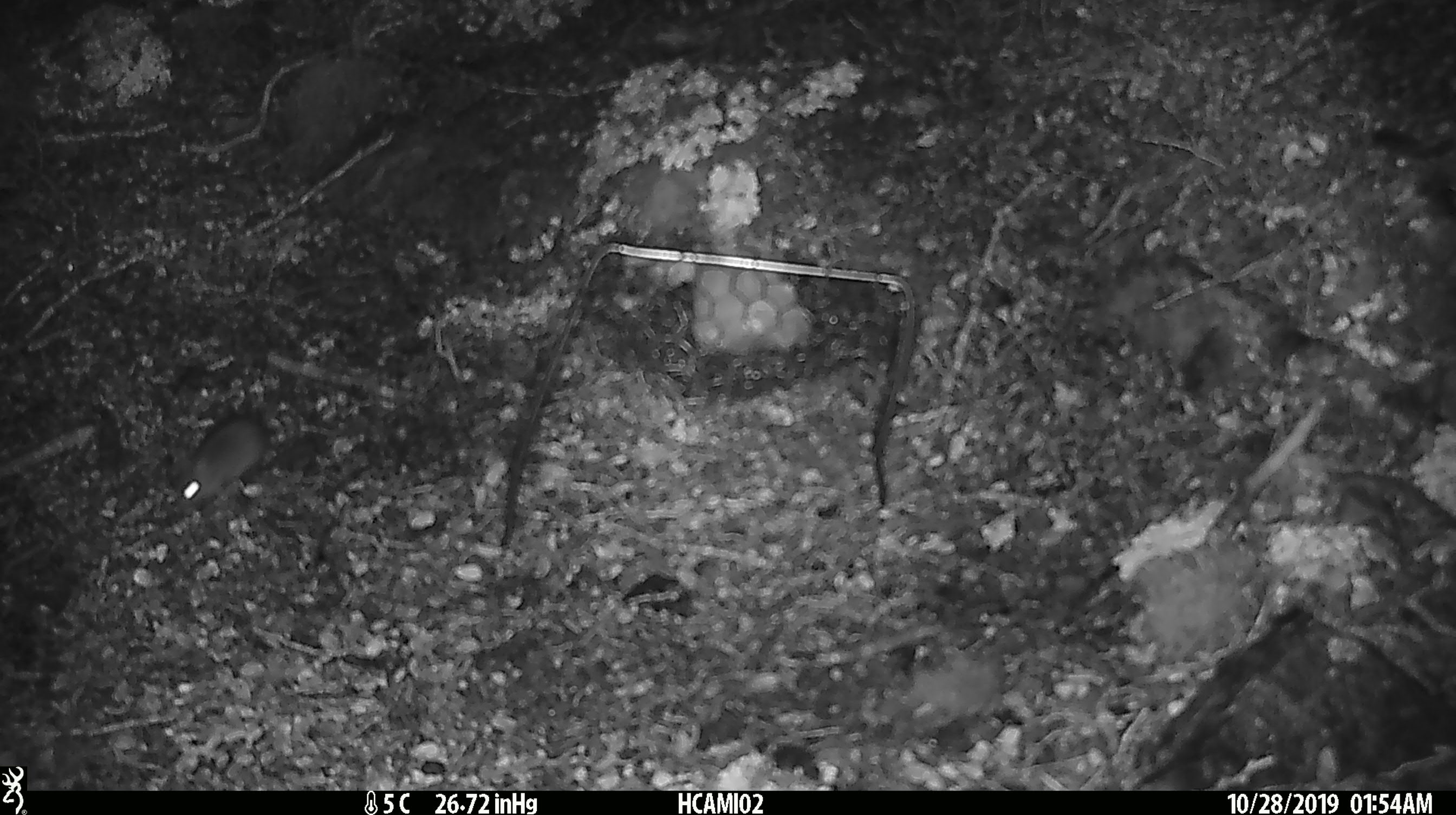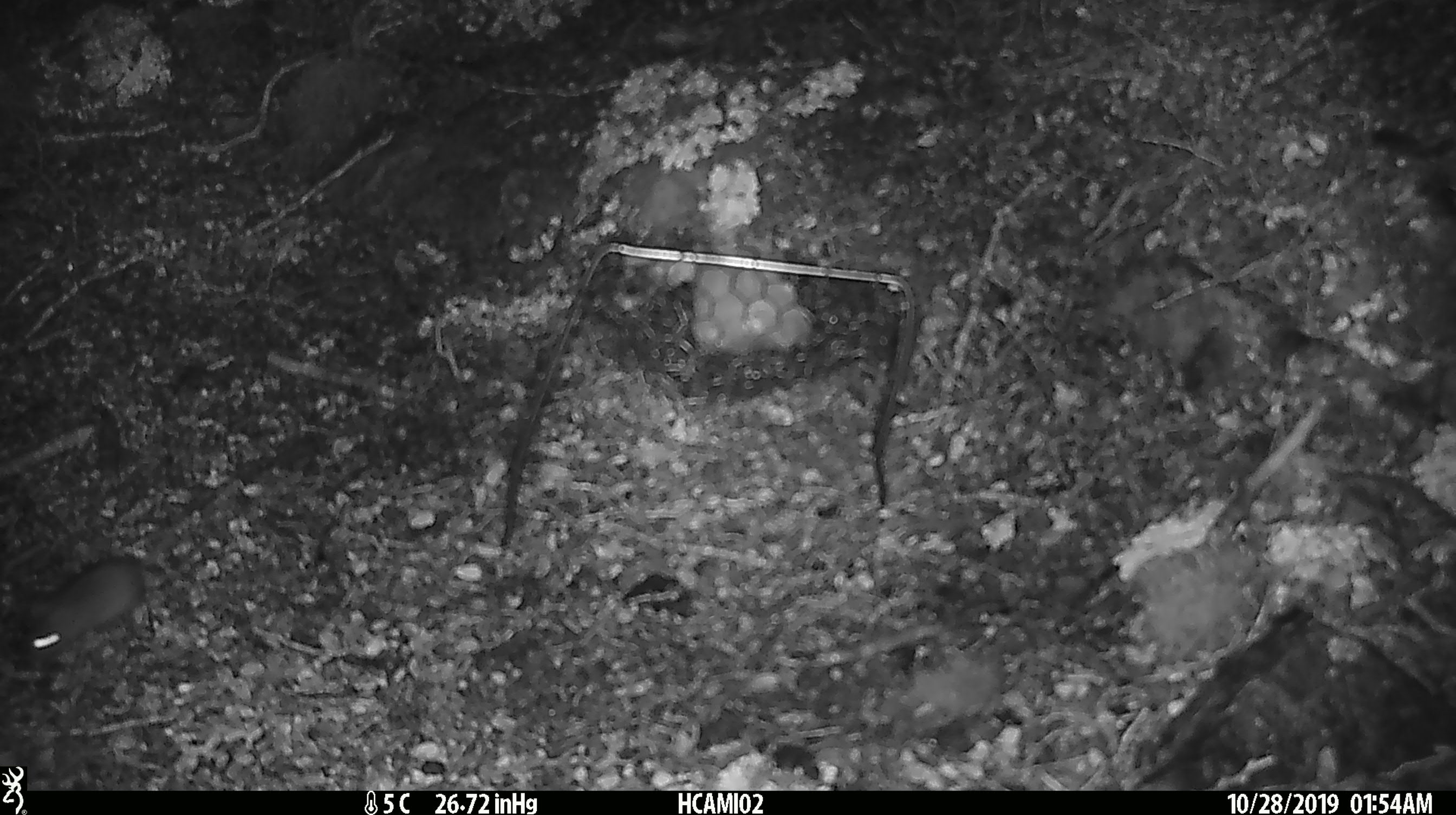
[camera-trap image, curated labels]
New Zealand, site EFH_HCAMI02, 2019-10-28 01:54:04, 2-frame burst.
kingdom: Animalia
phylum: Chordata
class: Mammalia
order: Rodentia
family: Muridae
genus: Mus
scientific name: Mus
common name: mouse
Mouse (Mus).